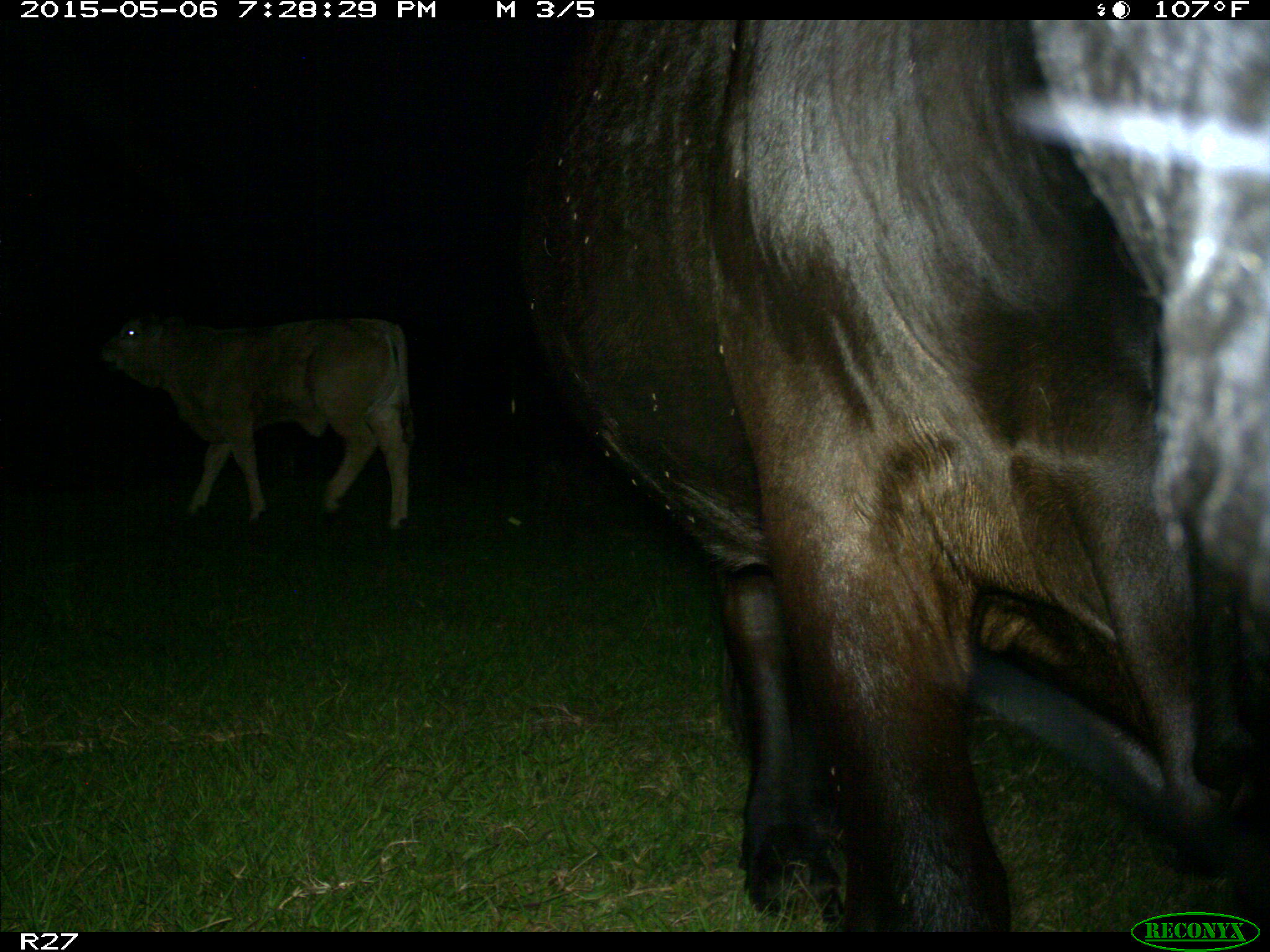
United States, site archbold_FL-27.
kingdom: Animalia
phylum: Chordata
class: Mammalia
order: Artiodactyla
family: Bovidae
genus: Bos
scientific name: Bos taurus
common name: domestic cow